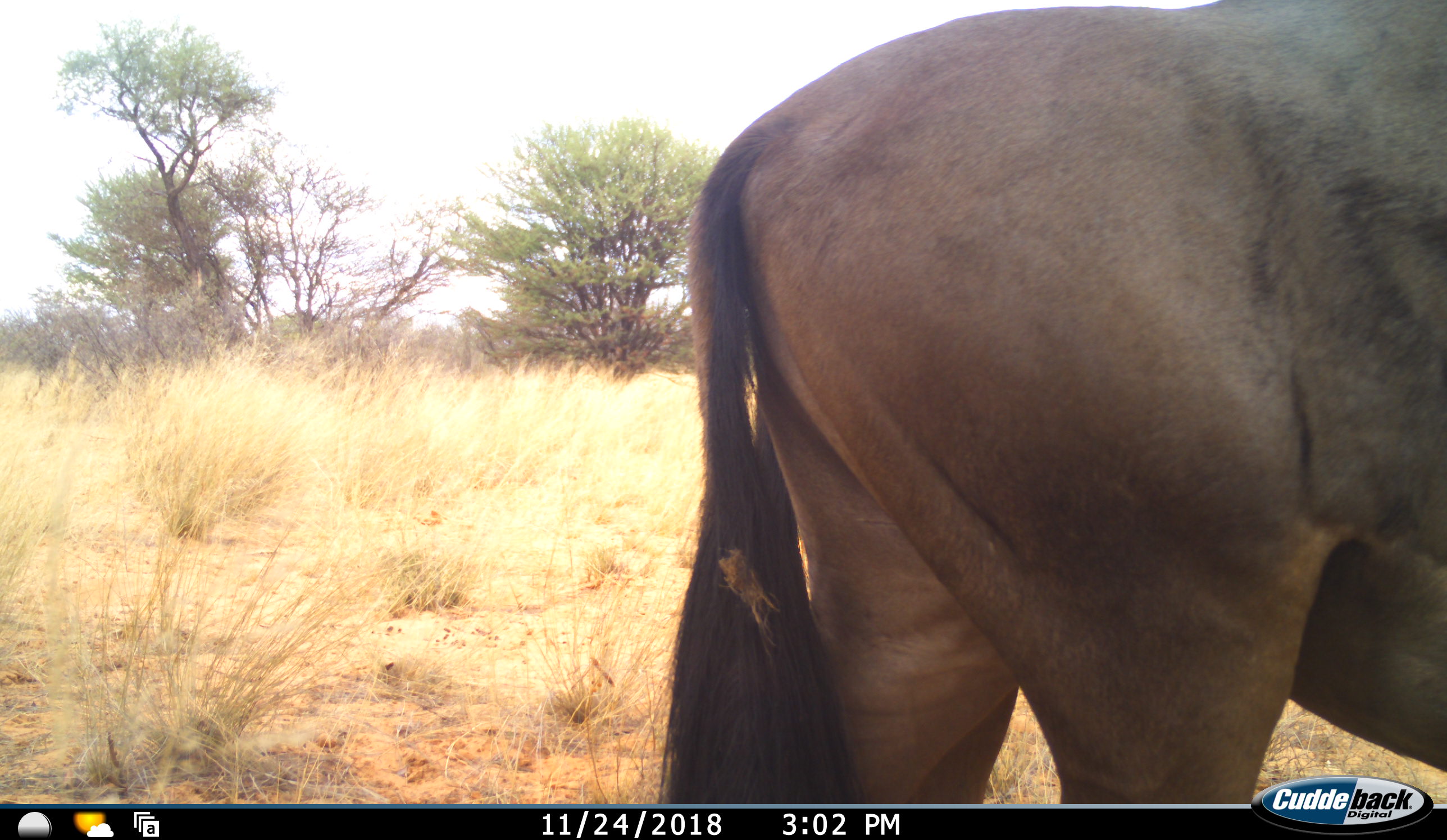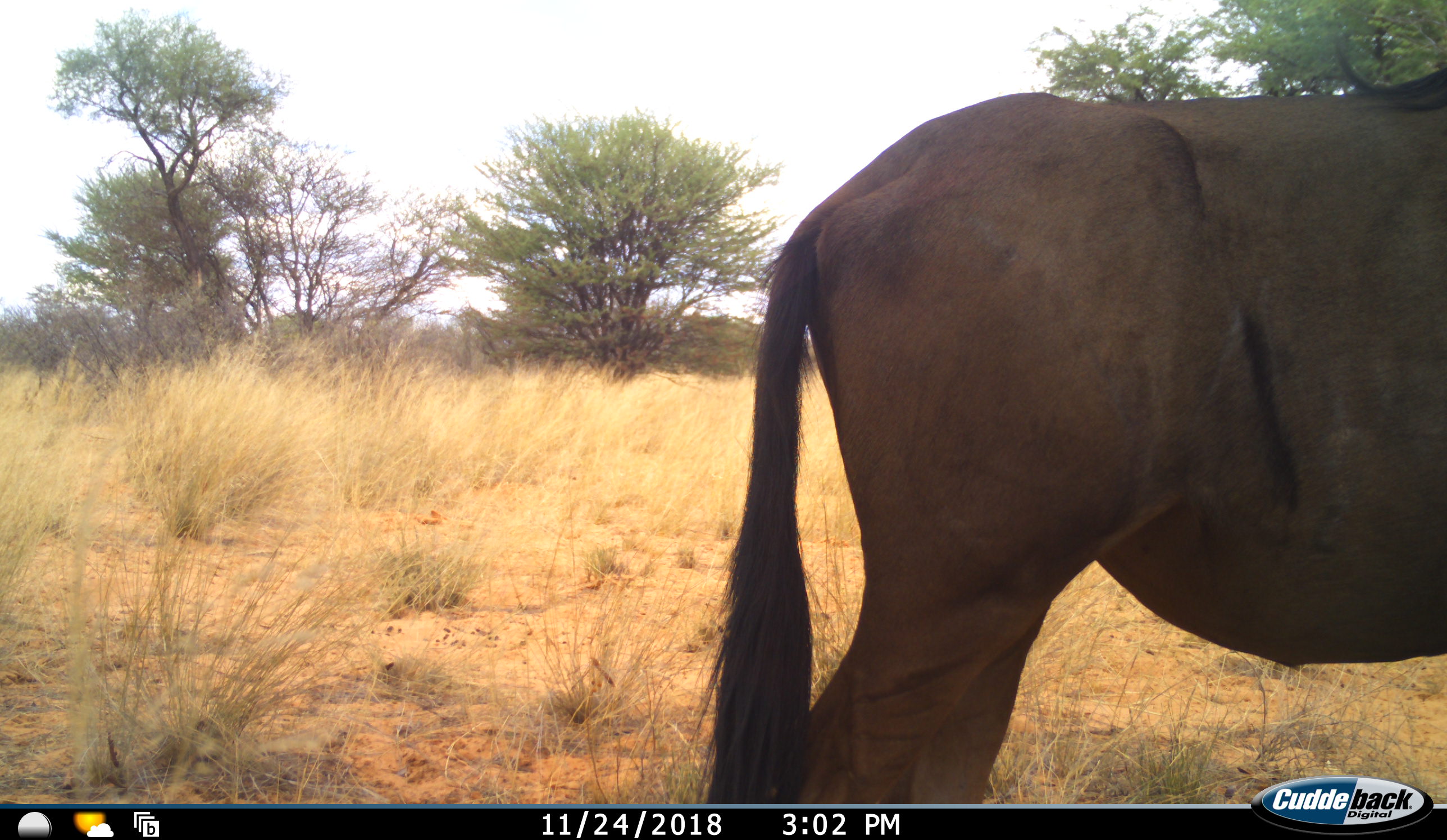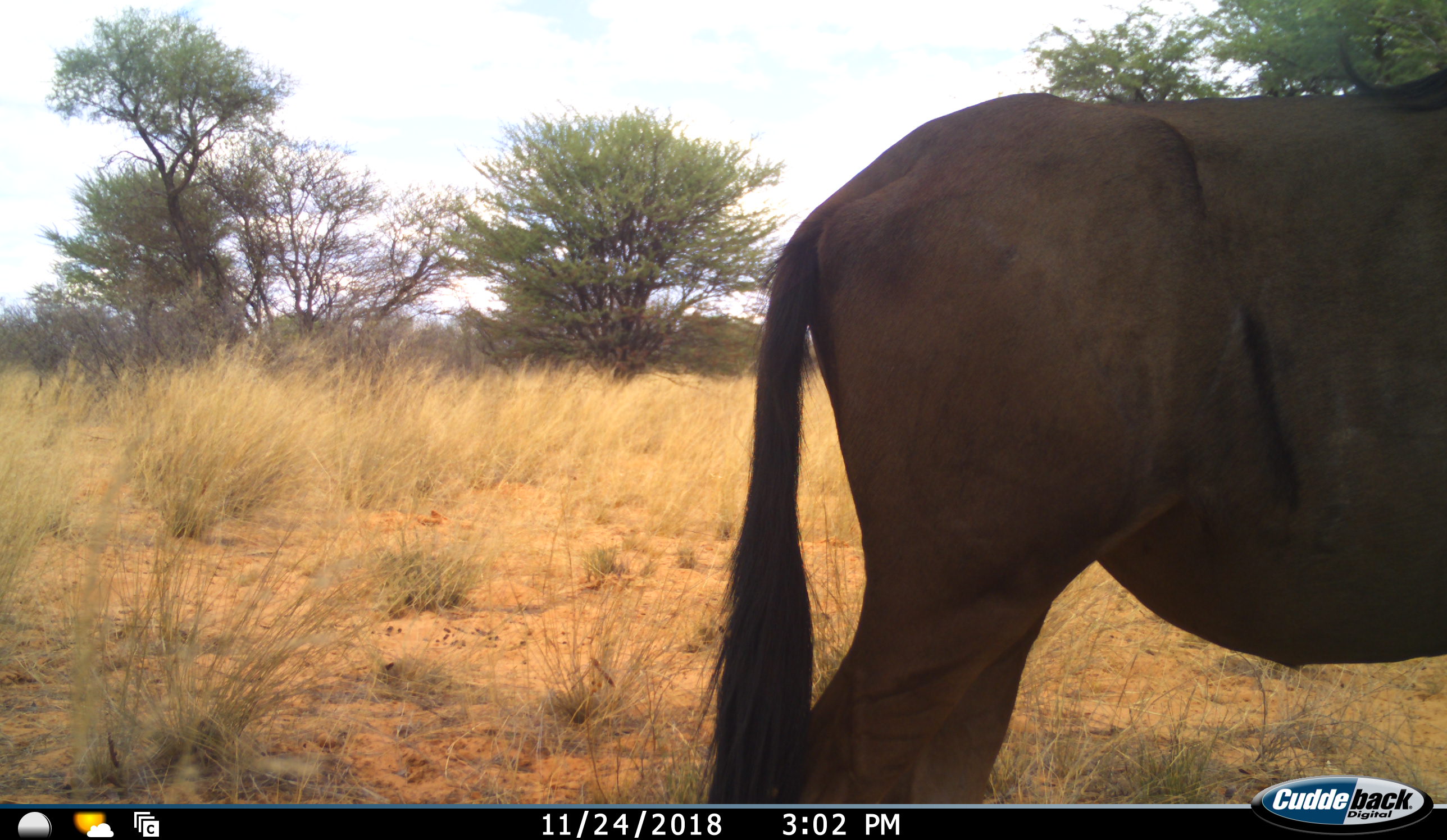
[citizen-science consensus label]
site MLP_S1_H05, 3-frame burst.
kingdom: Animalia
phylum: Chordata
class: Mammalia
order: Artiodactyla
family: Bovidae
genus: Connochaetes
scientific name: Connochaetes taurinus taurinus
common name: blue wildebeest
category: wildebeestblue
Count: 1.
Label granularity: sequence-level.